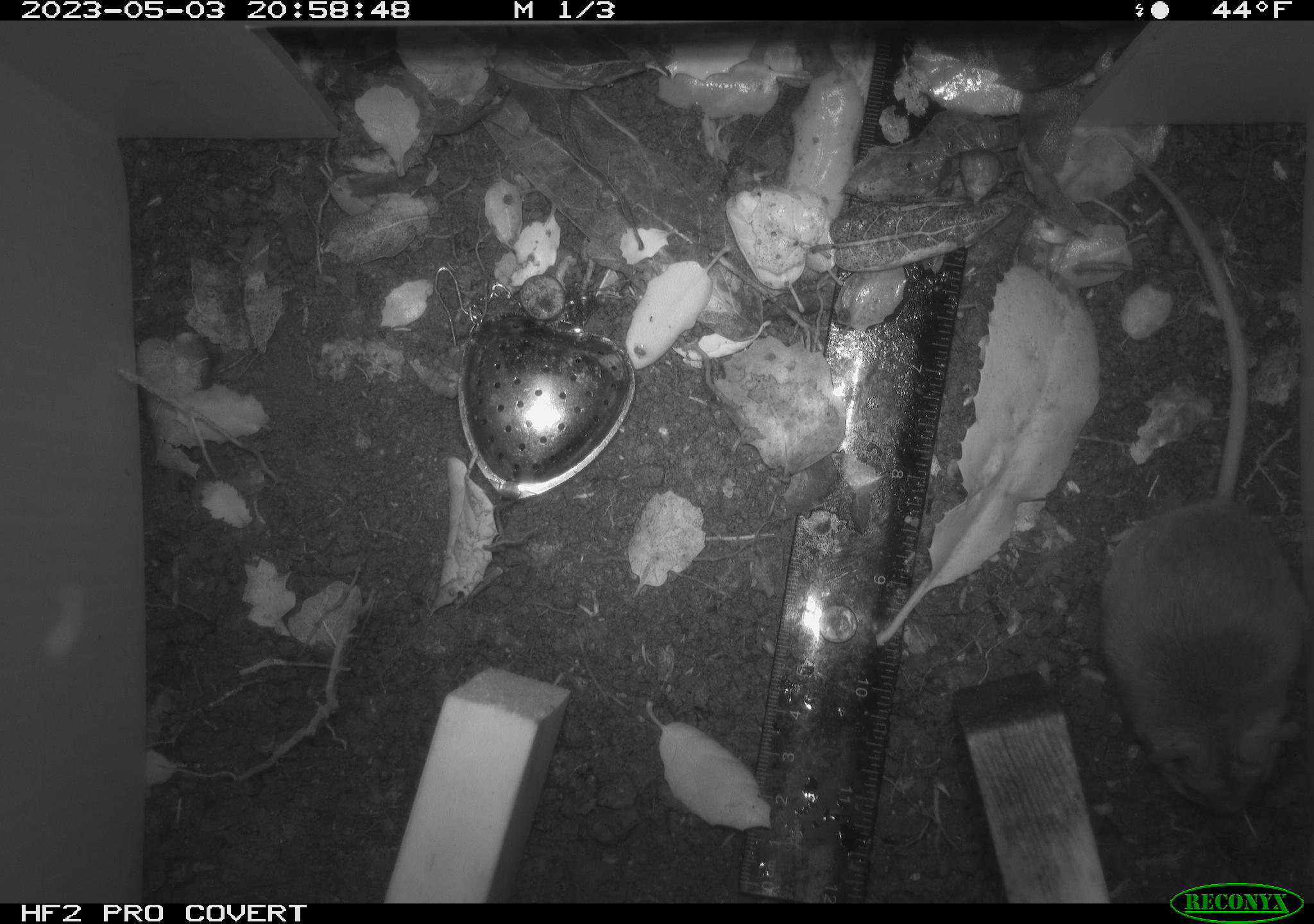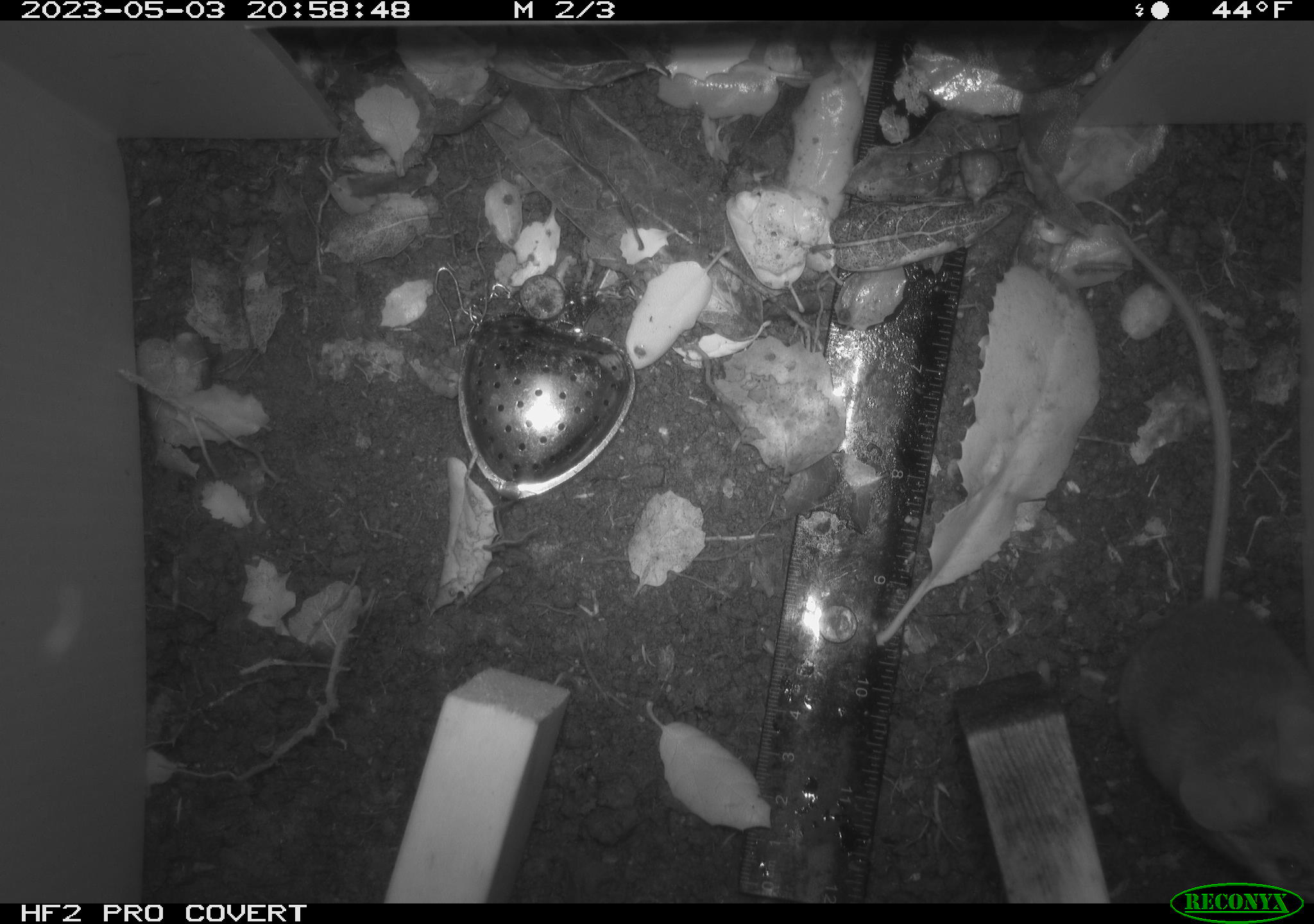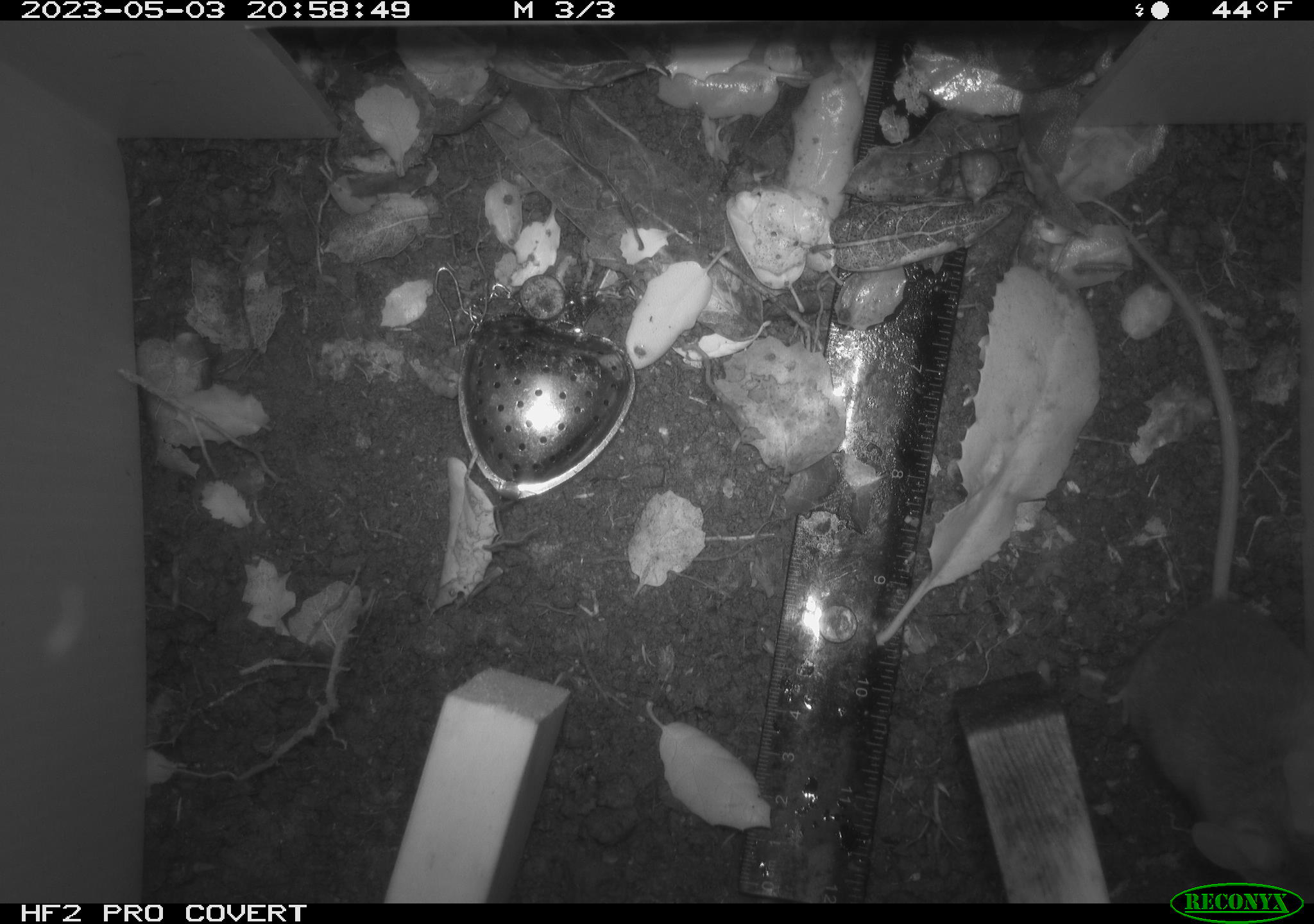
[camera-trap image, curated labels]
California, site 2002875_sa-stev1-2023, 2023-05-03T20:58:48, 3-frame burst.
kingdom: Animalia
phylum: Chordata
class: Mammalia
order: Rodentia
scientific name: Rodentia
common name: mouse species